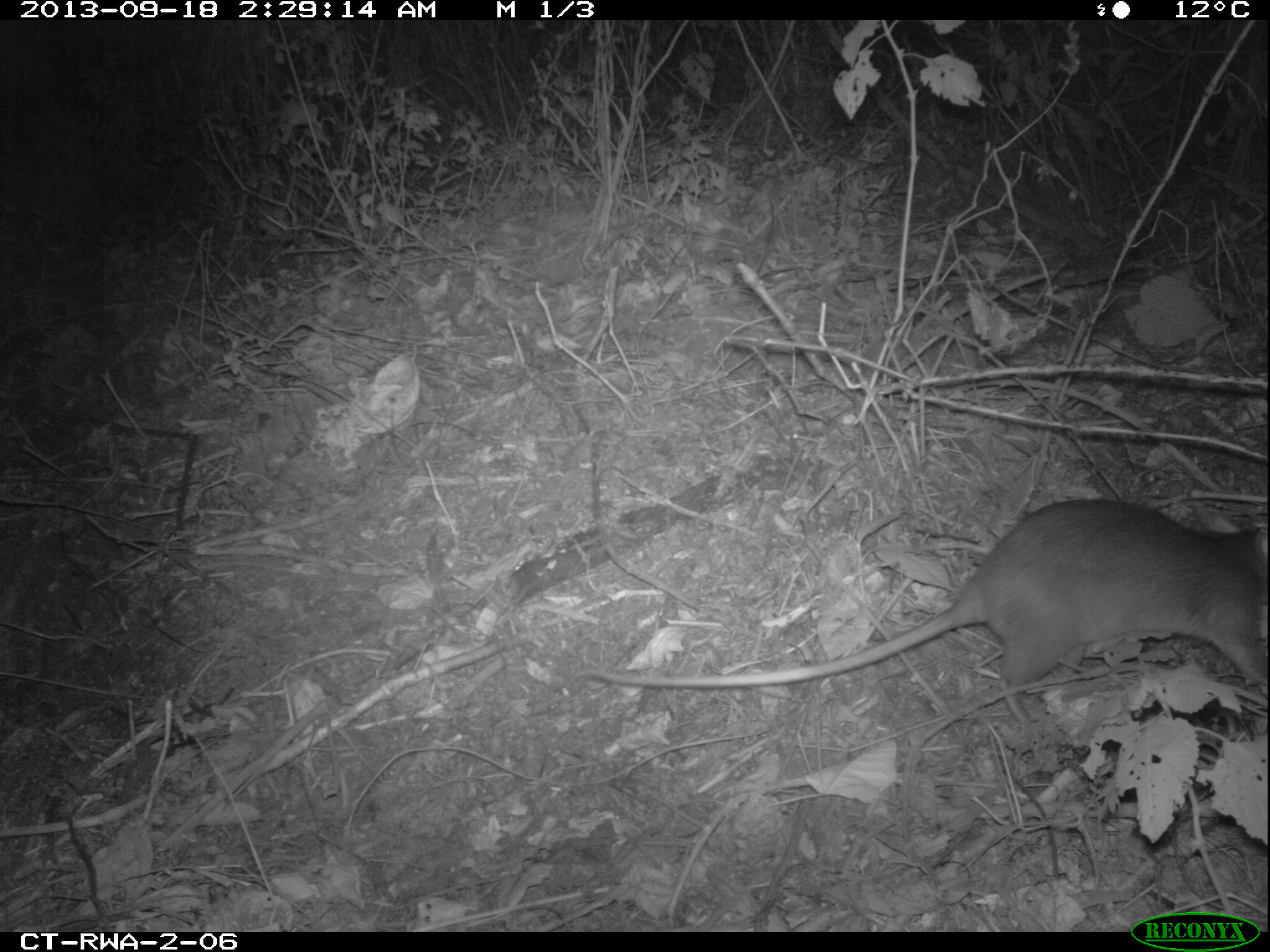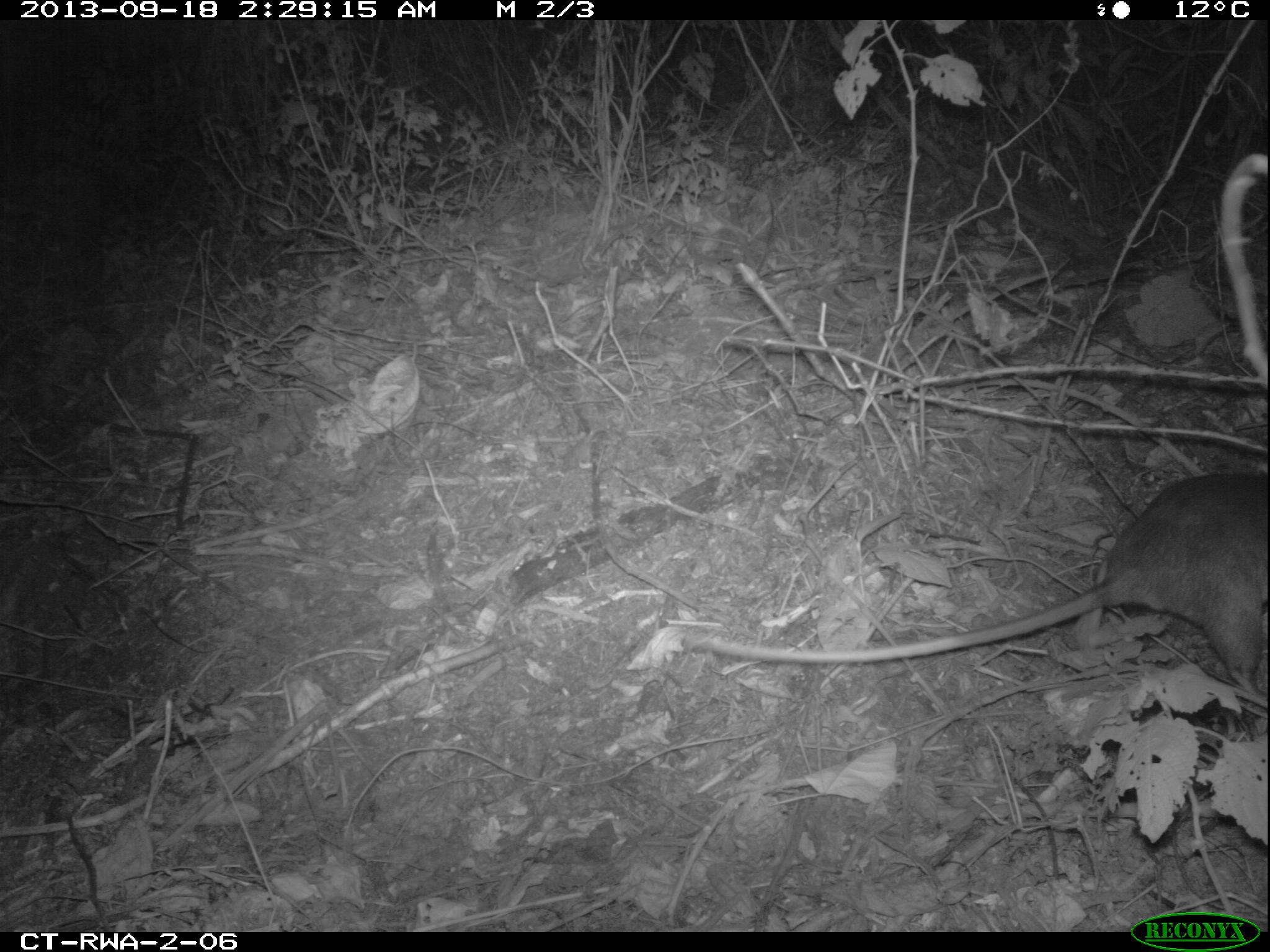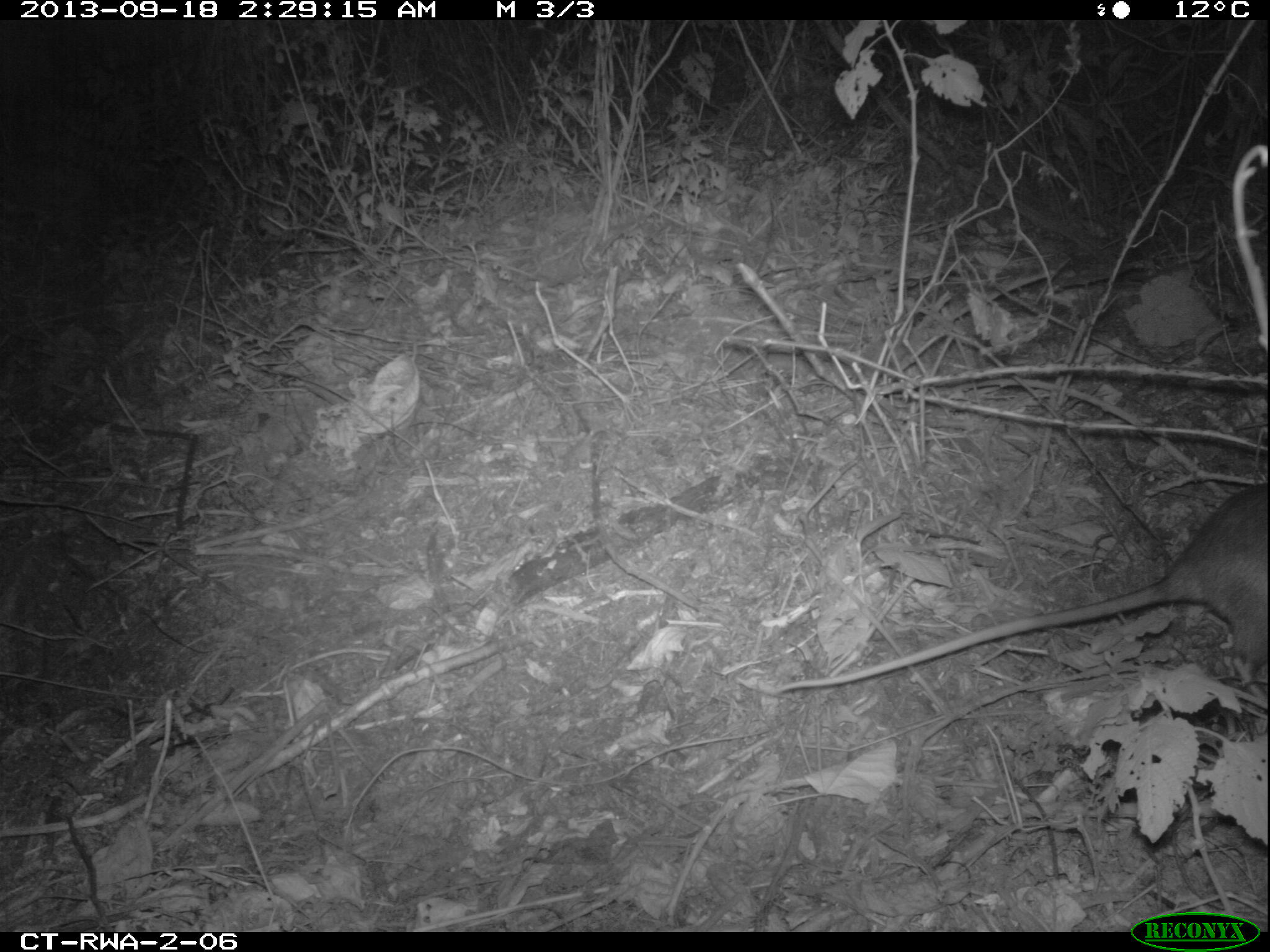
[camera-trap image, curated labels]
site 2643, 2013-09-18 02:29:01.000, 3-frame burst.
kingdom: Animalia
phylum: Chordata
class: Mammalia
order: Rodentia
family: Nesomyidae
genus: Cricetomys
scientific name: Cricetomys gambianus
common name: african giant pouched rat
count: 1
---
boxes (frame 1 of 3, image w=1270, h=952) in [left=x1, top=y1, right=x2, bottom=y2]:
cricetomys gambianus: [left=575, top=499, right=1268, bottom=723]